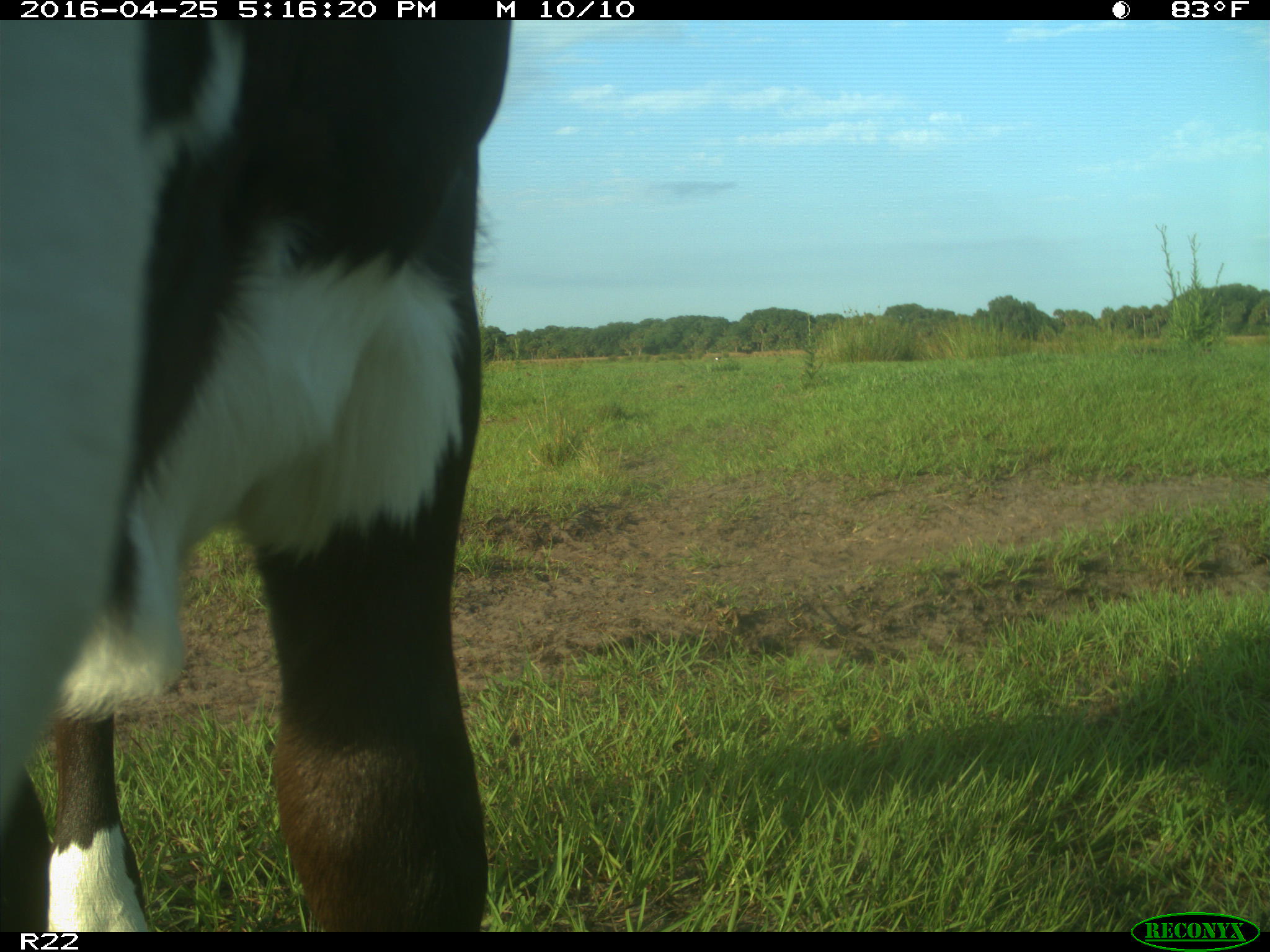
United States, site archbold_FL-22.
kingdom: Animalia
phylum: Chordata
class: Mammalia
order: Artiodactyla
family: Bovidae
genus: Bos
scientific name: Bos taurus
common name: domestic cow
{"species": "Bos taurus (domestic cow)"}